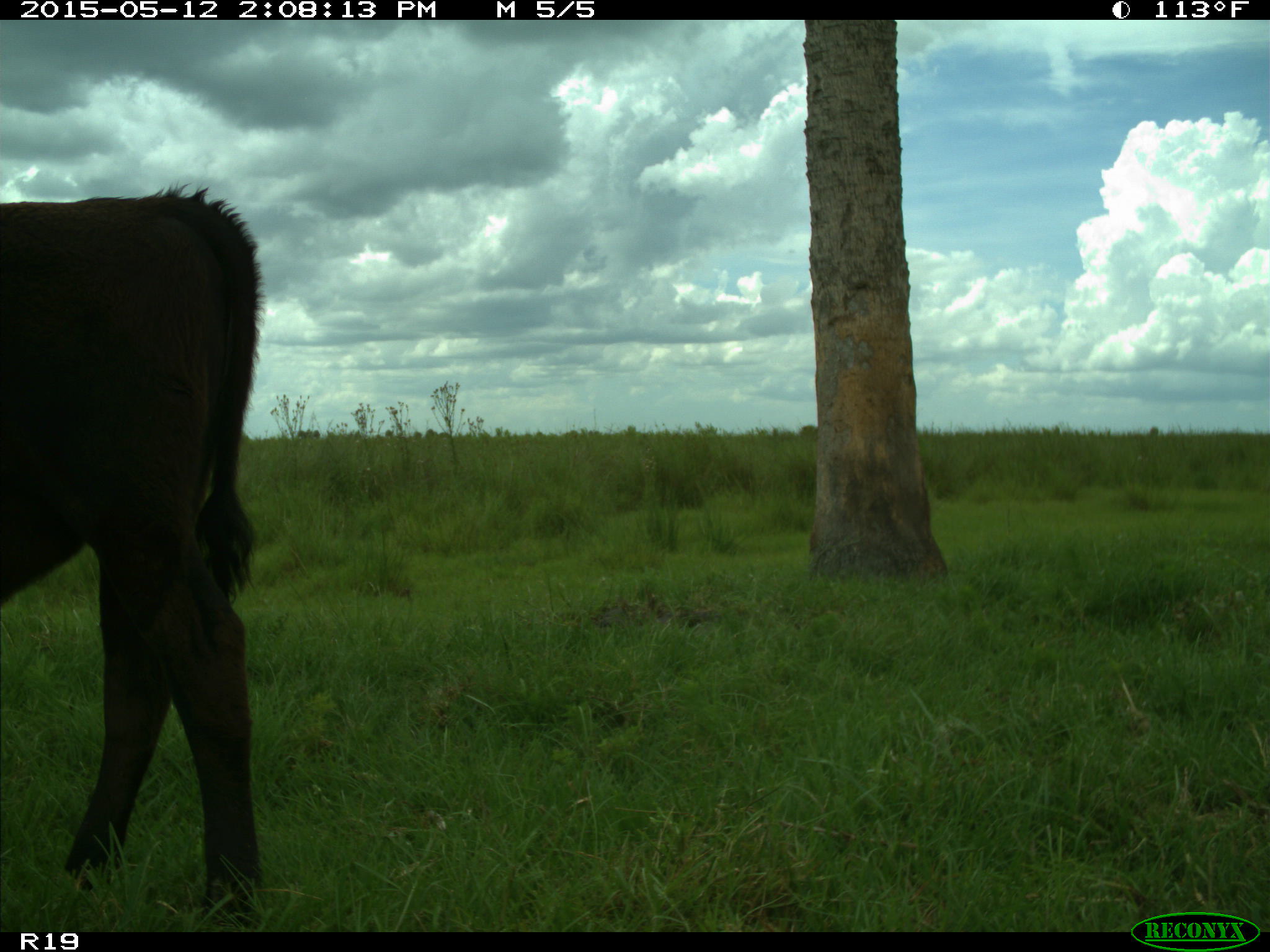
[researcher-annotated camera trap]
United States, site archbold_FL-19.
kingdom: Animalia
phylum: Chordata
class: Mammalia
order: Artiodactyla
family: Bovidae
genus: Bos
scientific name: Bos taurus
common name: domestic cow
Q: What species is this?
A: Bos taurus (domestic cow).